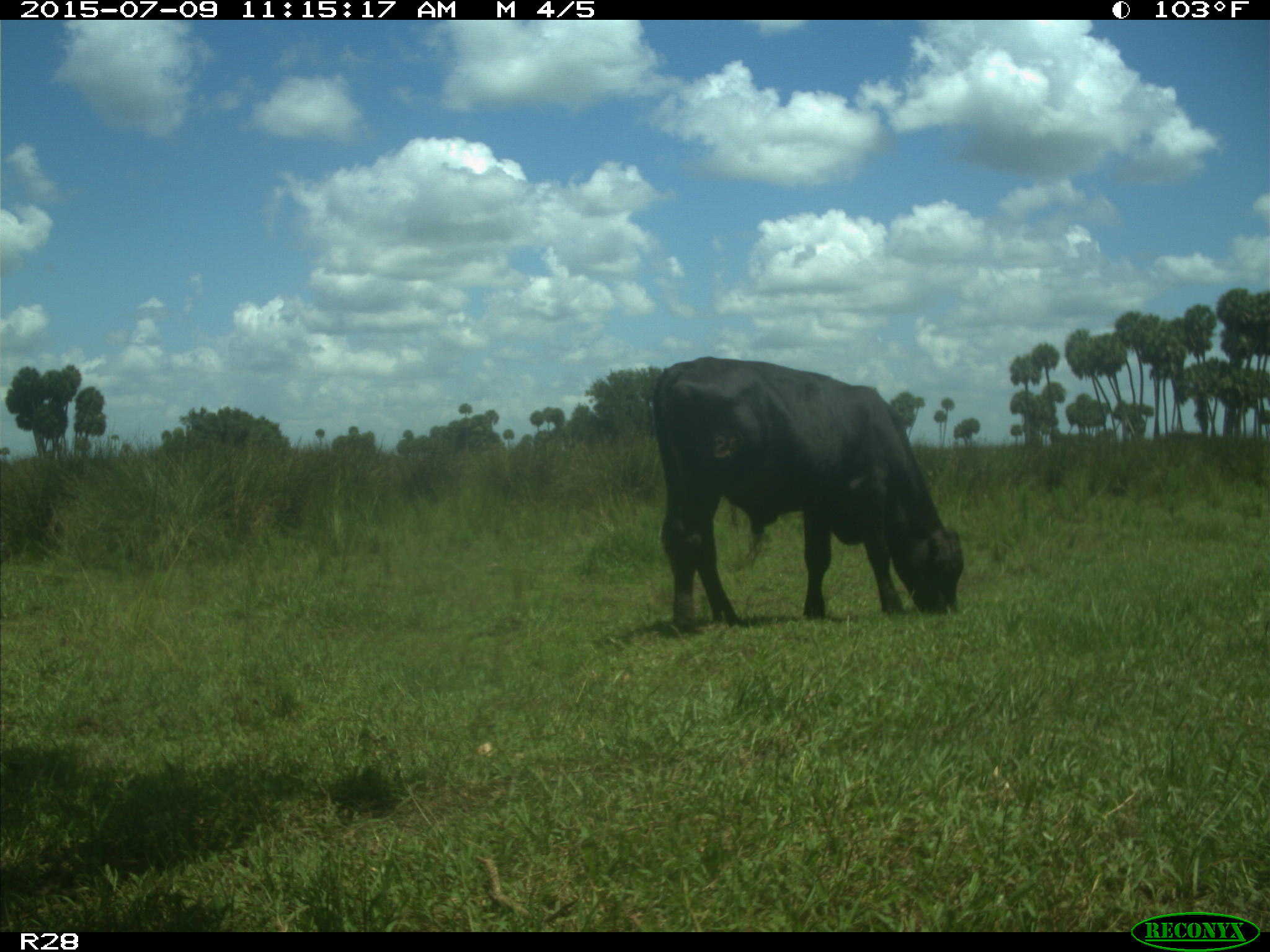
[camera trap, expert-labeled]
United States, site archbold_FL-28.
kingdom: Animalia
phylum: Chordata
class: Mammalia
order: Artiodactyla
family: Bovidae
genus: Bos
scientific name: Bos taurus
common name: domestic cow